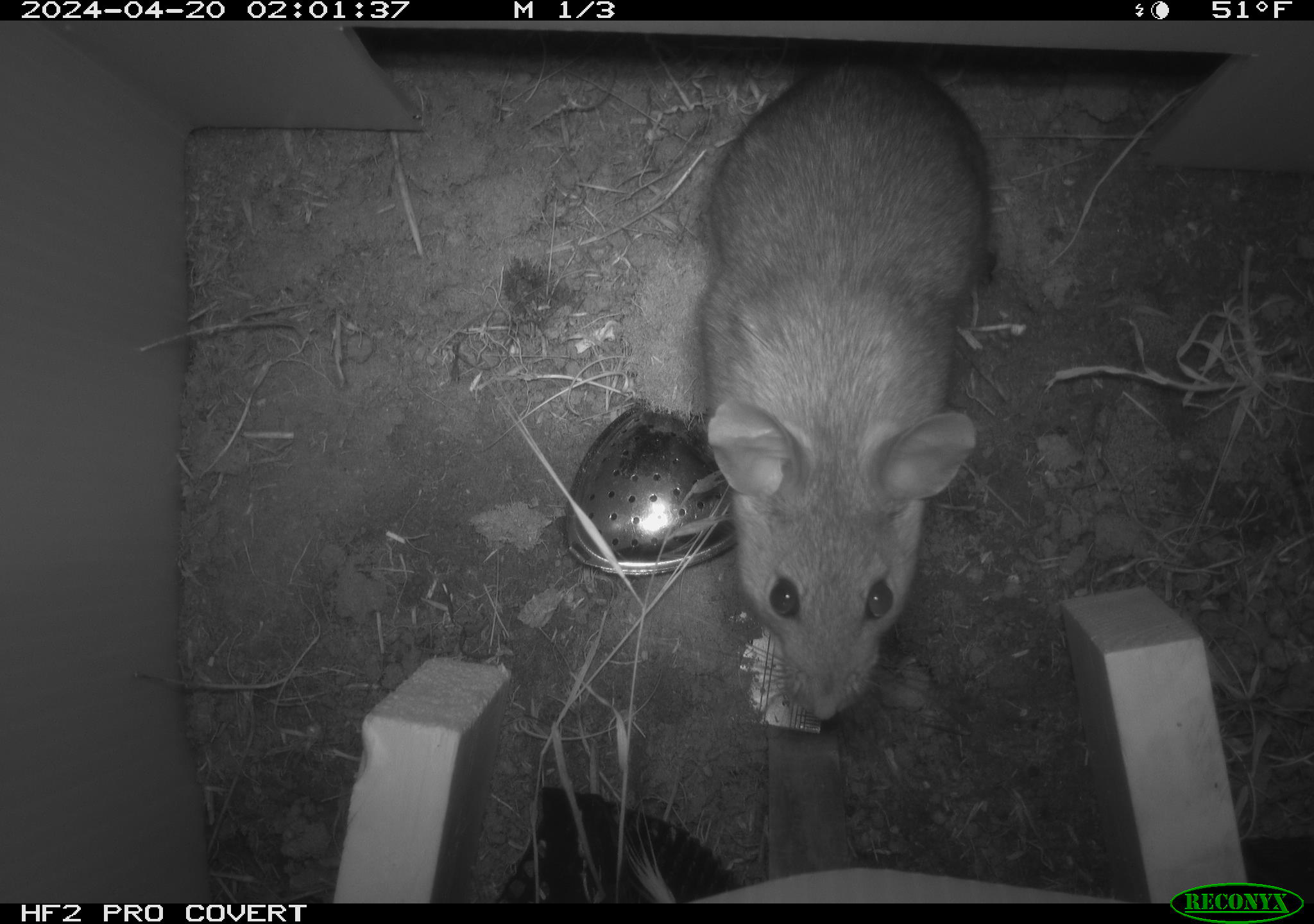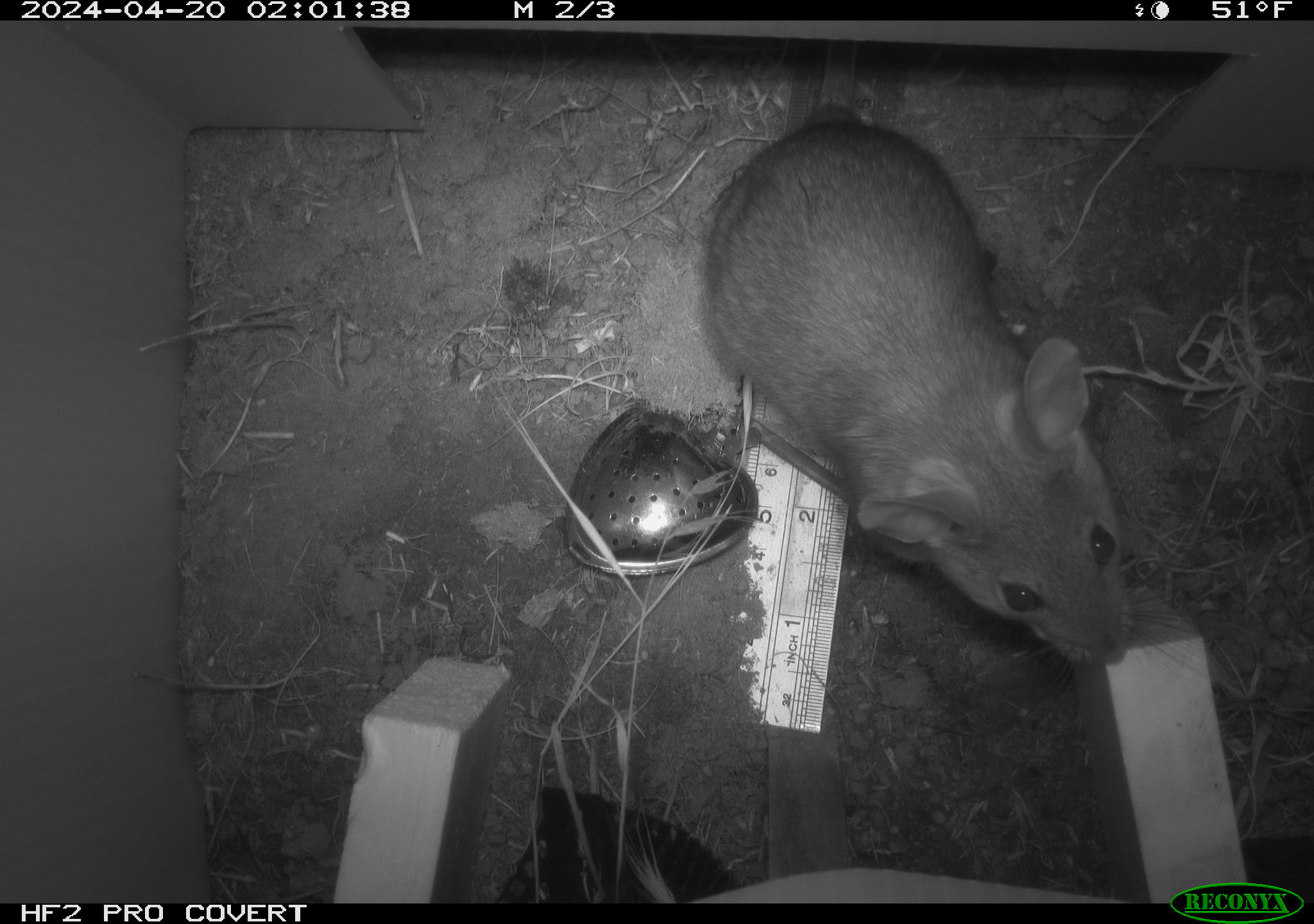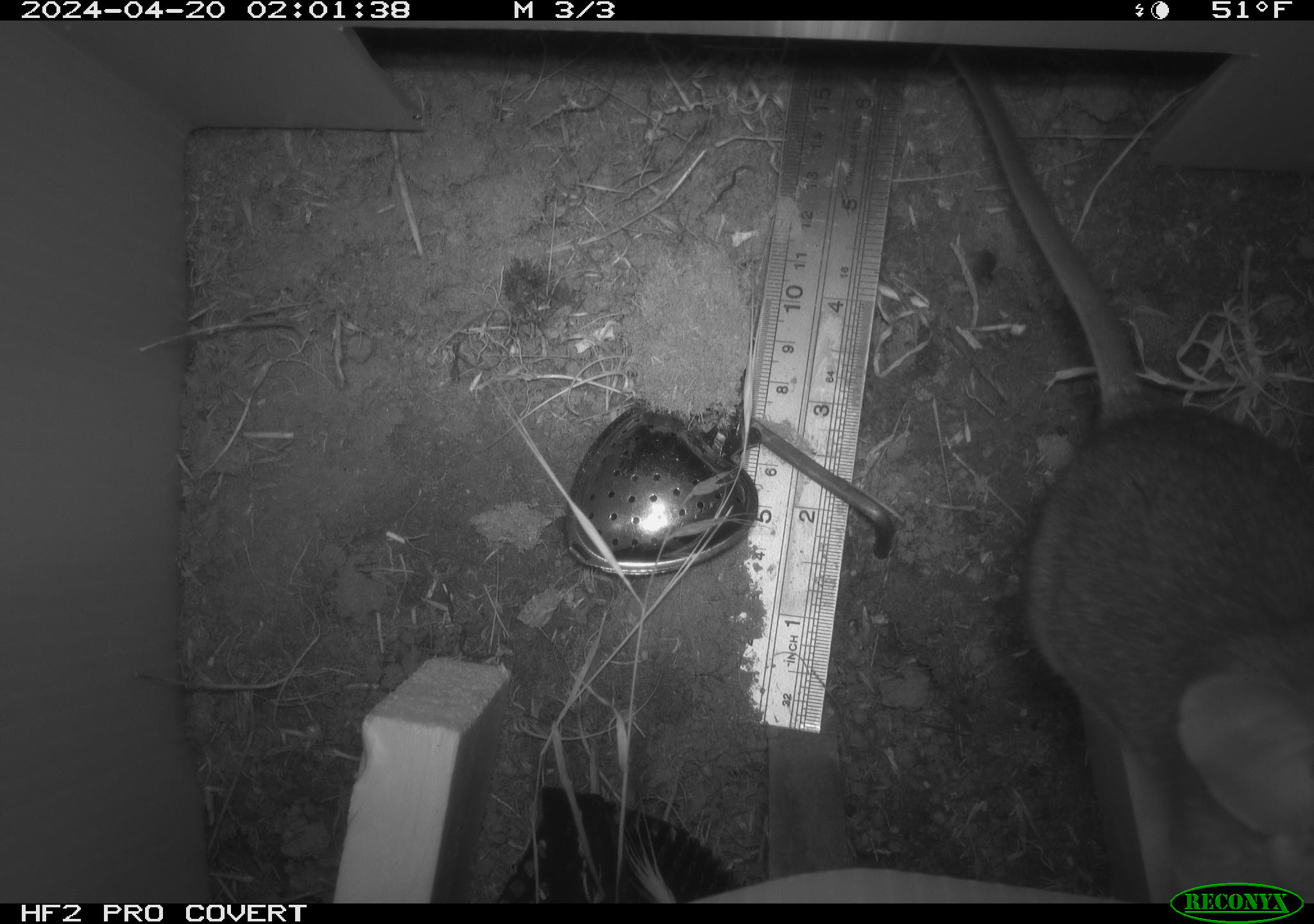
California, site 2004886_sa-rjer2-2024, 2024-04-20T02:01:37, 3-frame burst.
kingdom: Animalia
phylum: Chordata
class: Mammalia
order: Rodentia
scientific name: Rodentia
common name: woodrat or rat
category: woodrat or rat species